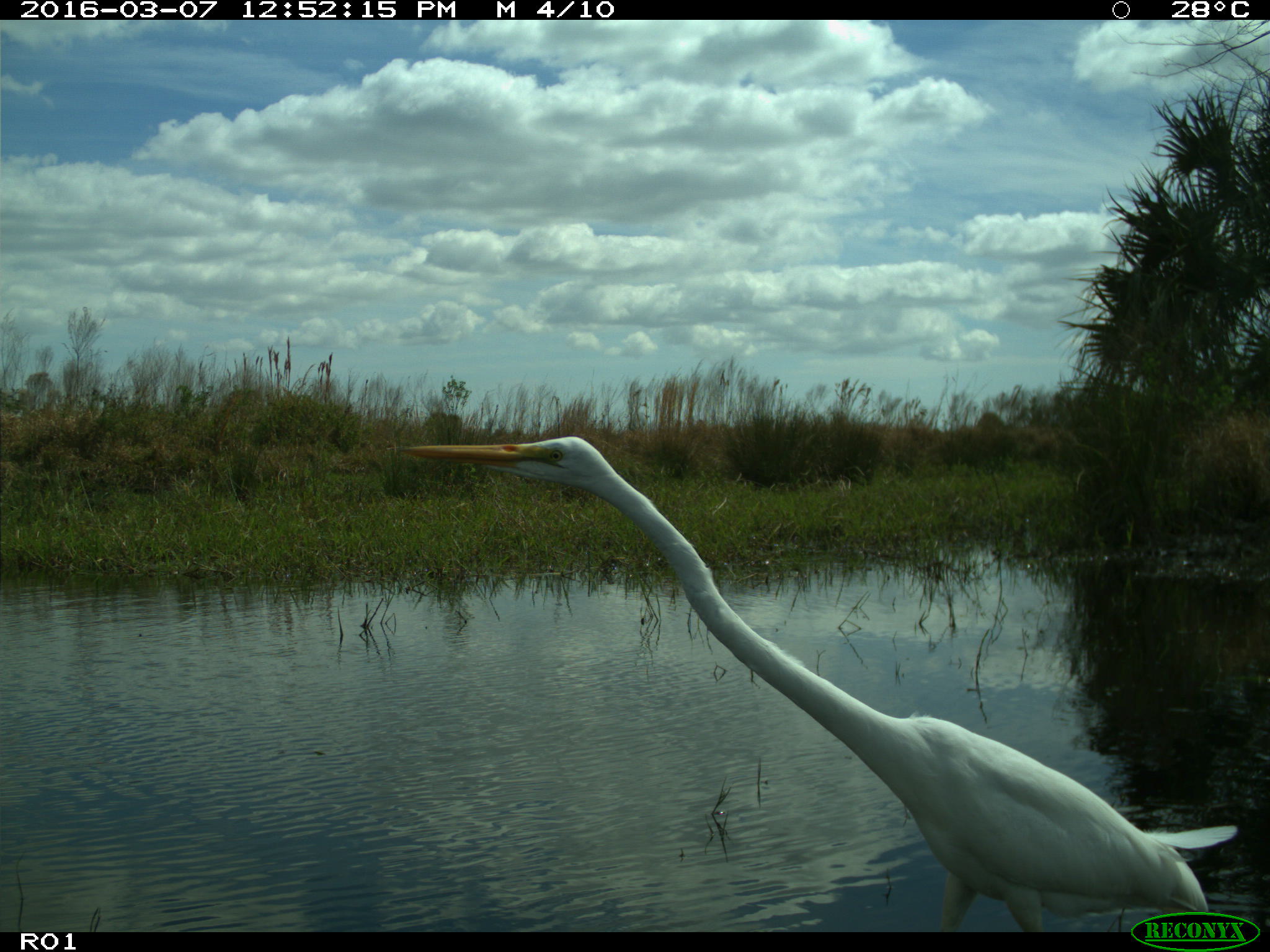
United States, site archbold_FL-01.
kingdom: Animalia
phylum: Chordata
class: Aves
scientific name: Aves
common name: birds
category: unidentified bird